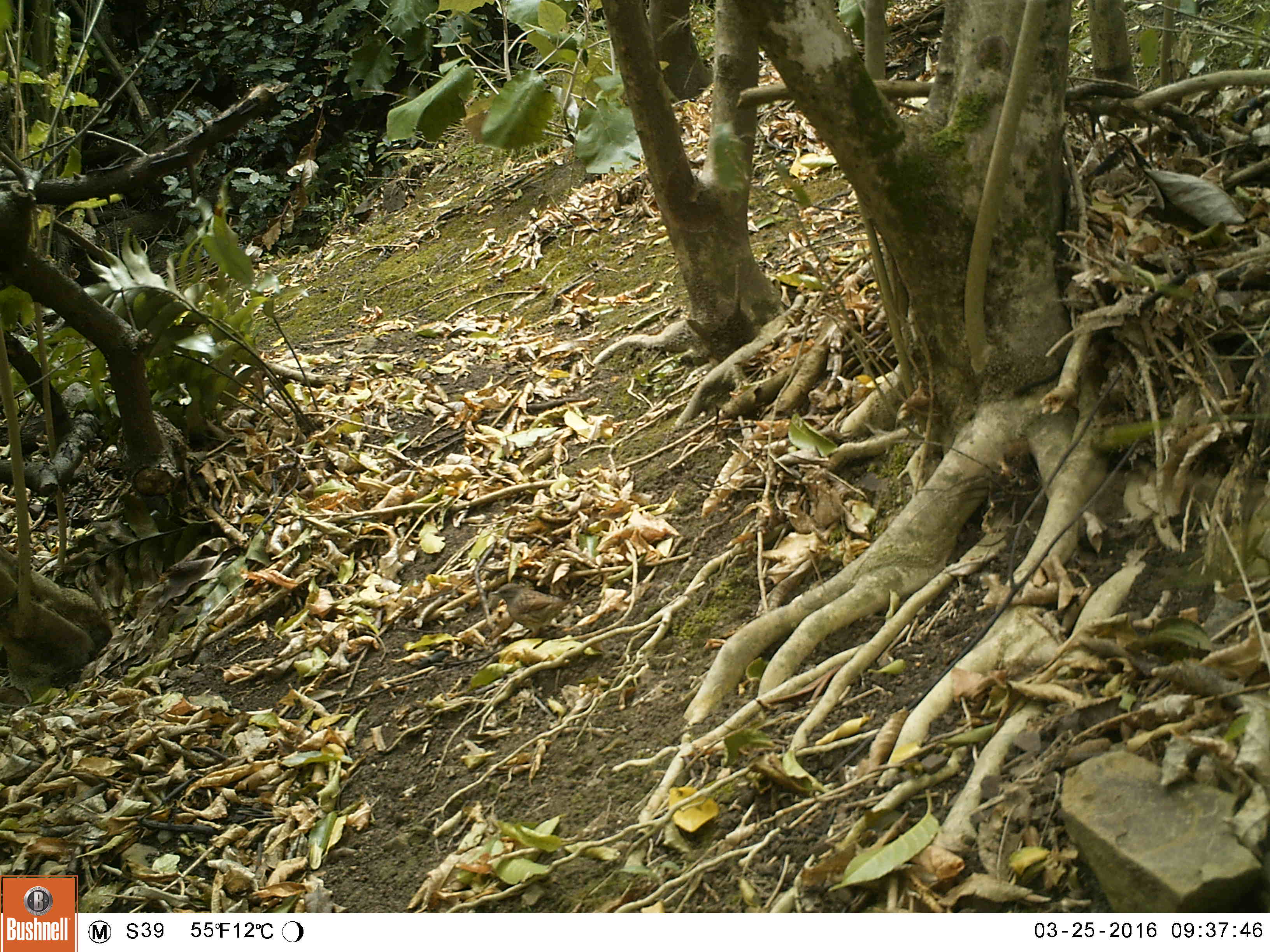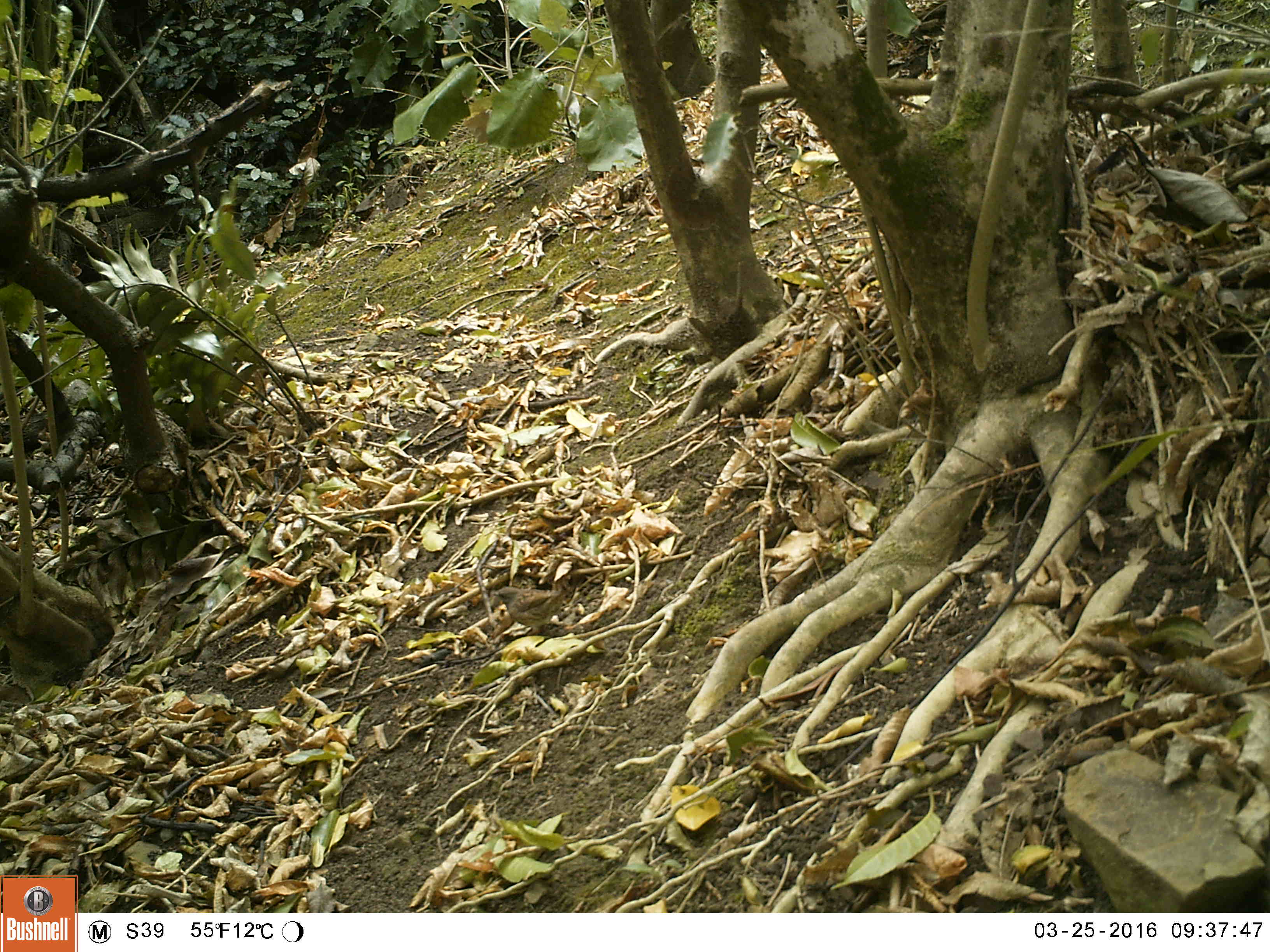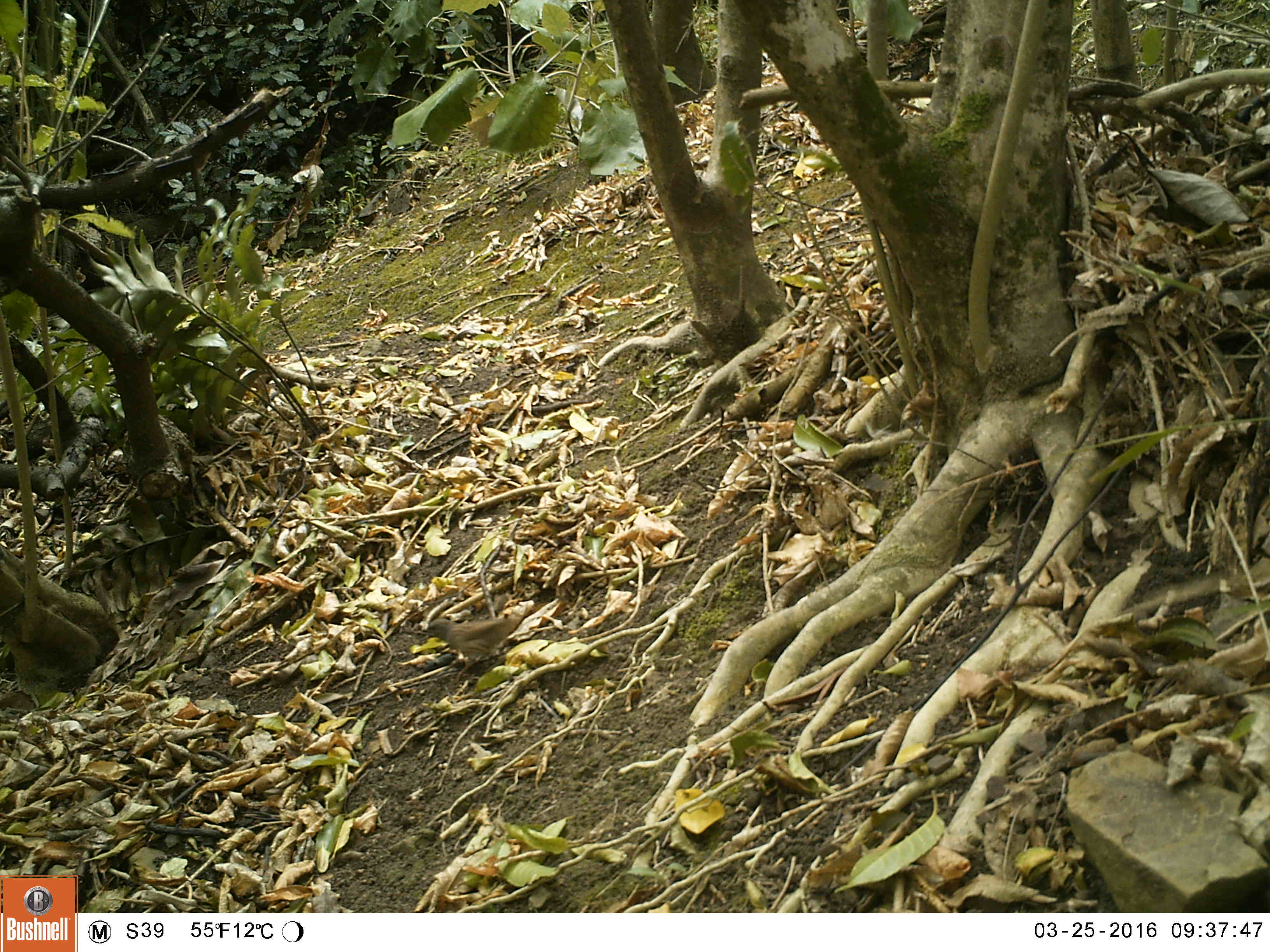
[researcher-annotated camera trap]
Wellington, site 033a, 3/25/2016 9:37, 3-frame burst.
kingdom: Animalia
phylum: Chordata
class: Aves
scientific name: Aves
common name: bird